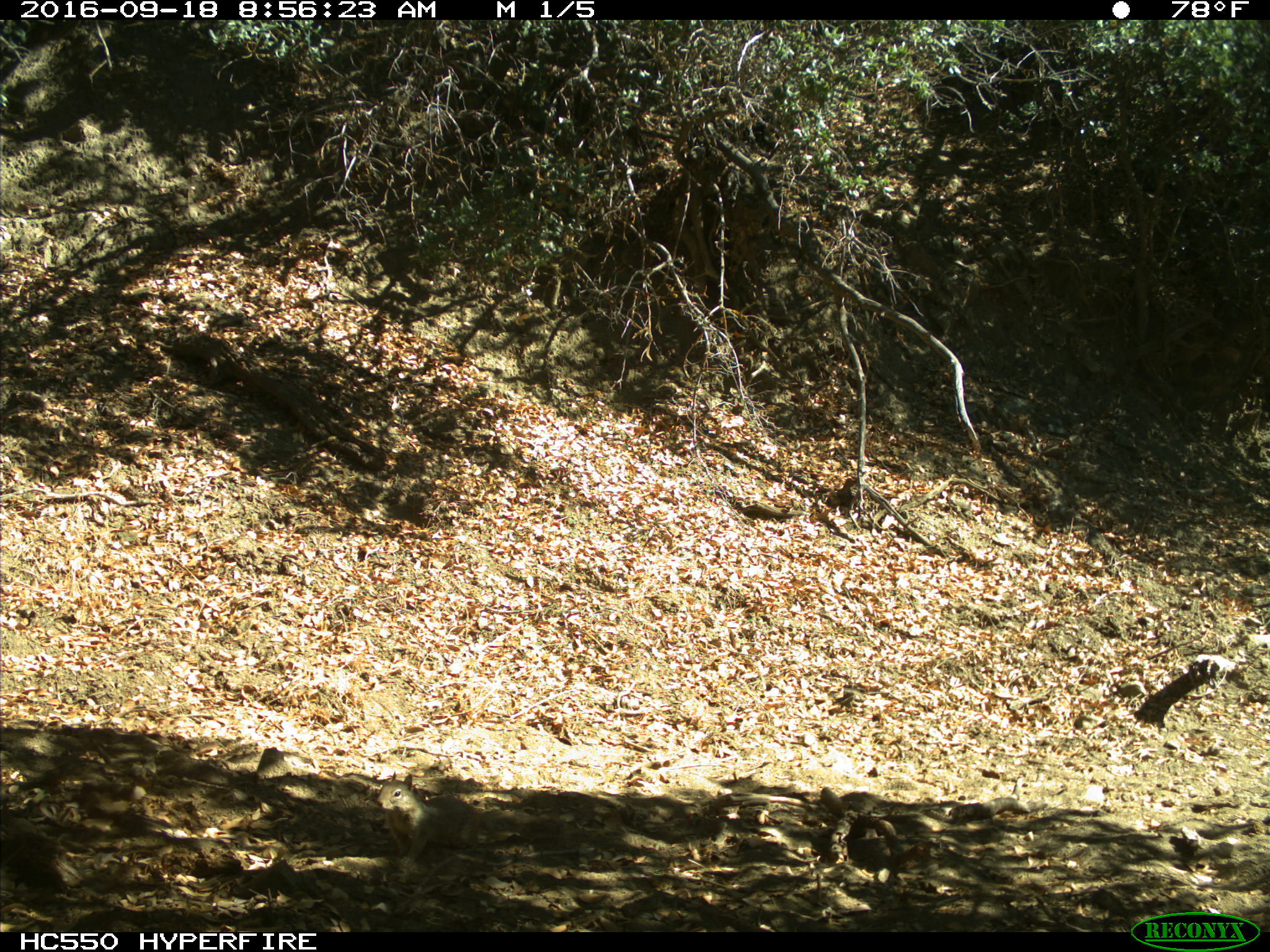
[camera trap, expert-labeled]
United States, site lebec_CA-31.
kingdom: Animalia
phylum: Chordata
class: Mammalia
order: Rodentia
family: Sciuridae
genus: Otospermophilus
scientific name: Otospermophilus beecheyi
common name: california ground squirrel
Otospermophilus beecheyi (california ground squirrel).